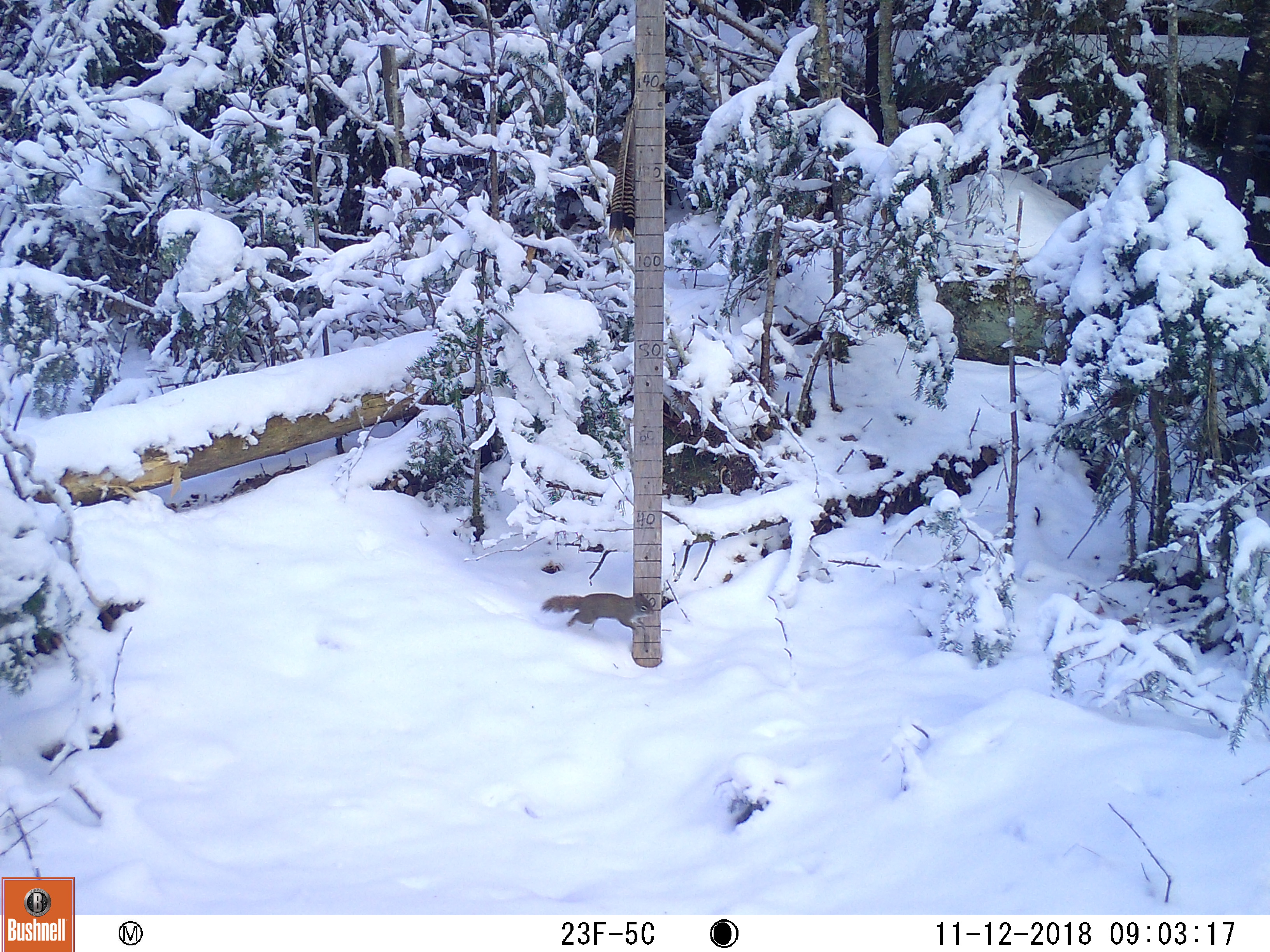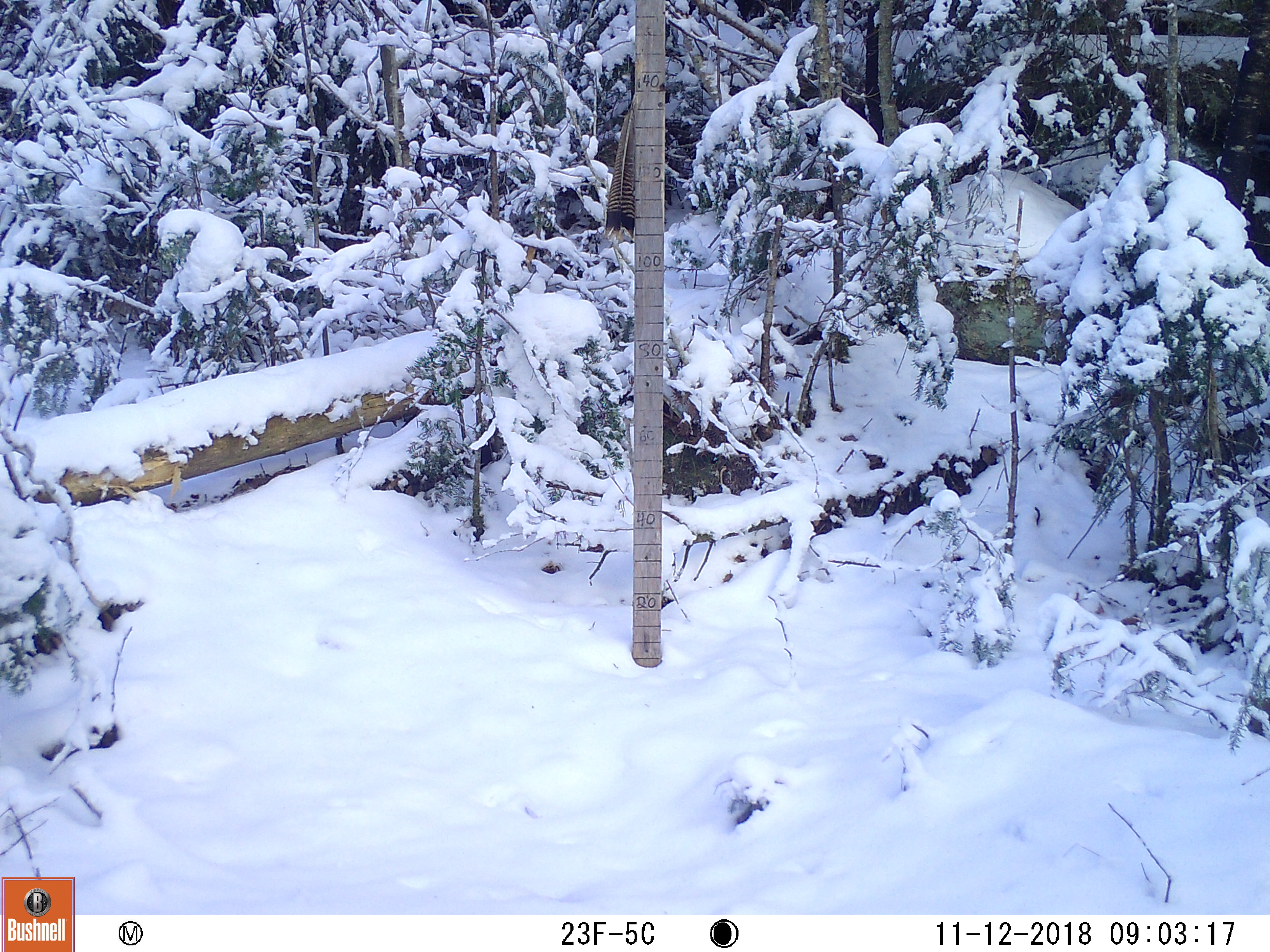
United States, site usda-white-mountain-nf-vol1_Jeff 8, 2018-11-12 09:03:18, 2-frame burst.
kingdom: Animalia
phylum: Chordata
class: Mammalia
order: Rodentia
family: Sciuridae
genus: Tamiasciurus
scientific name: Tamiasciurus hudsonicus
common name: red squirrel